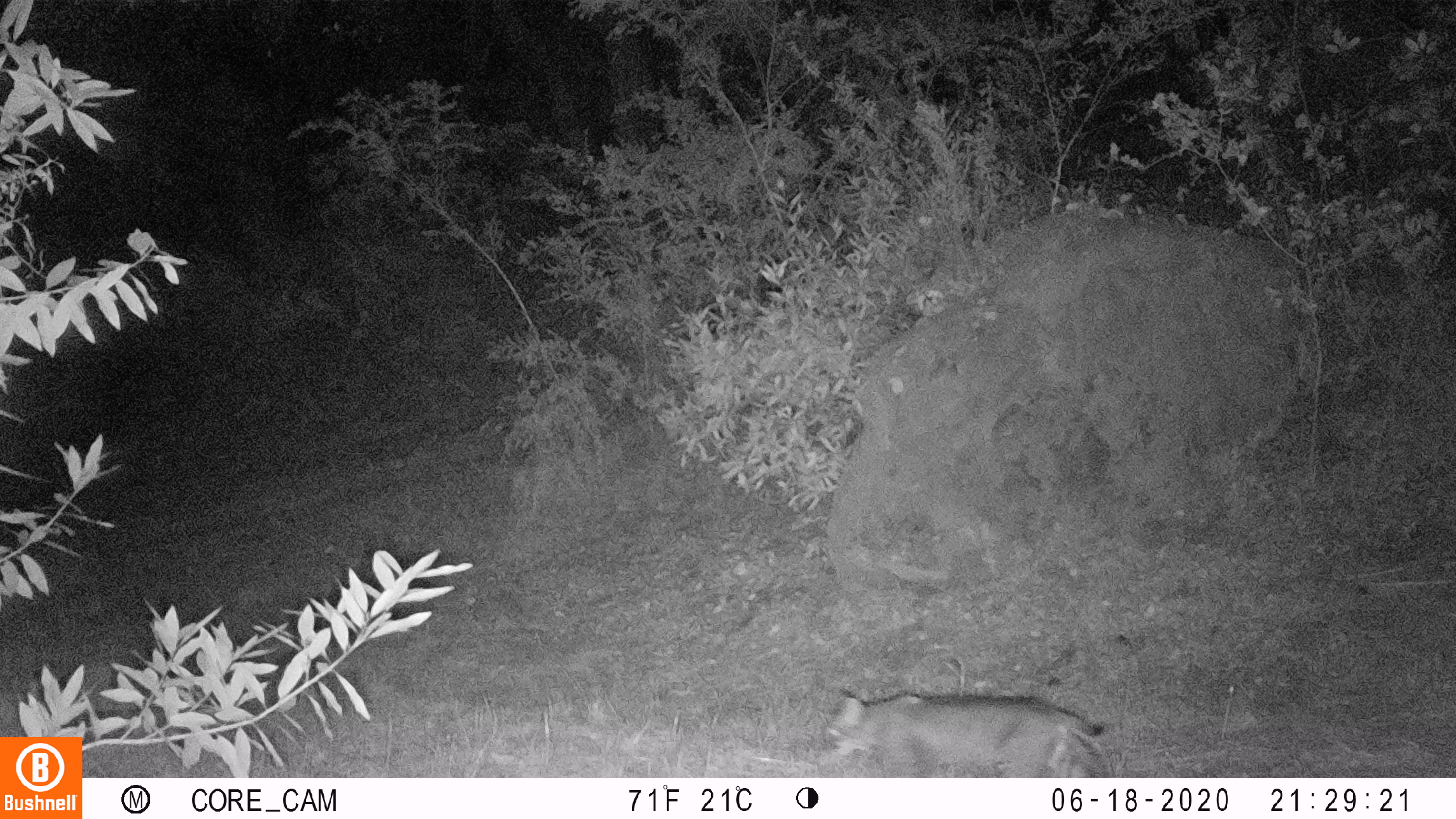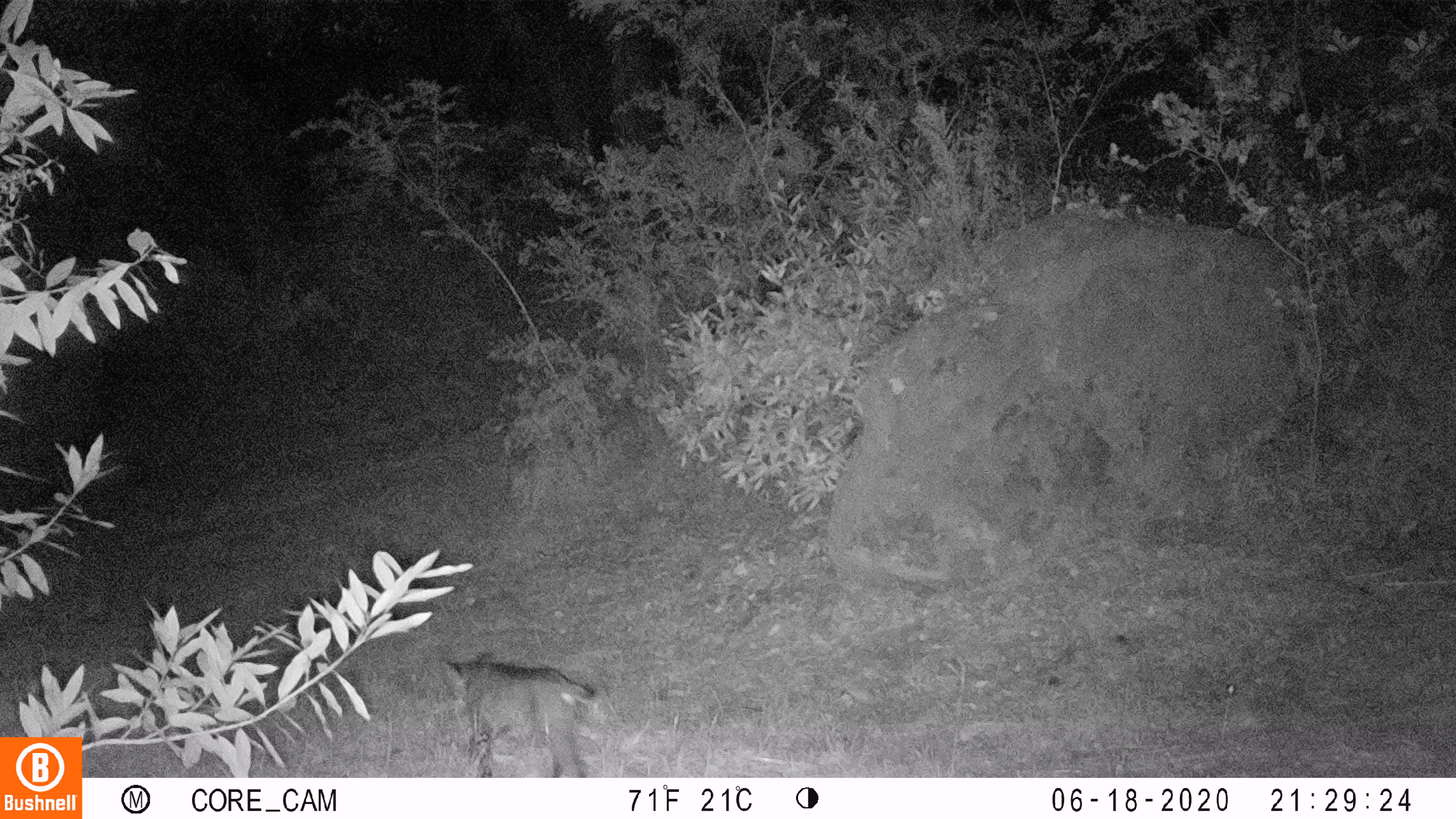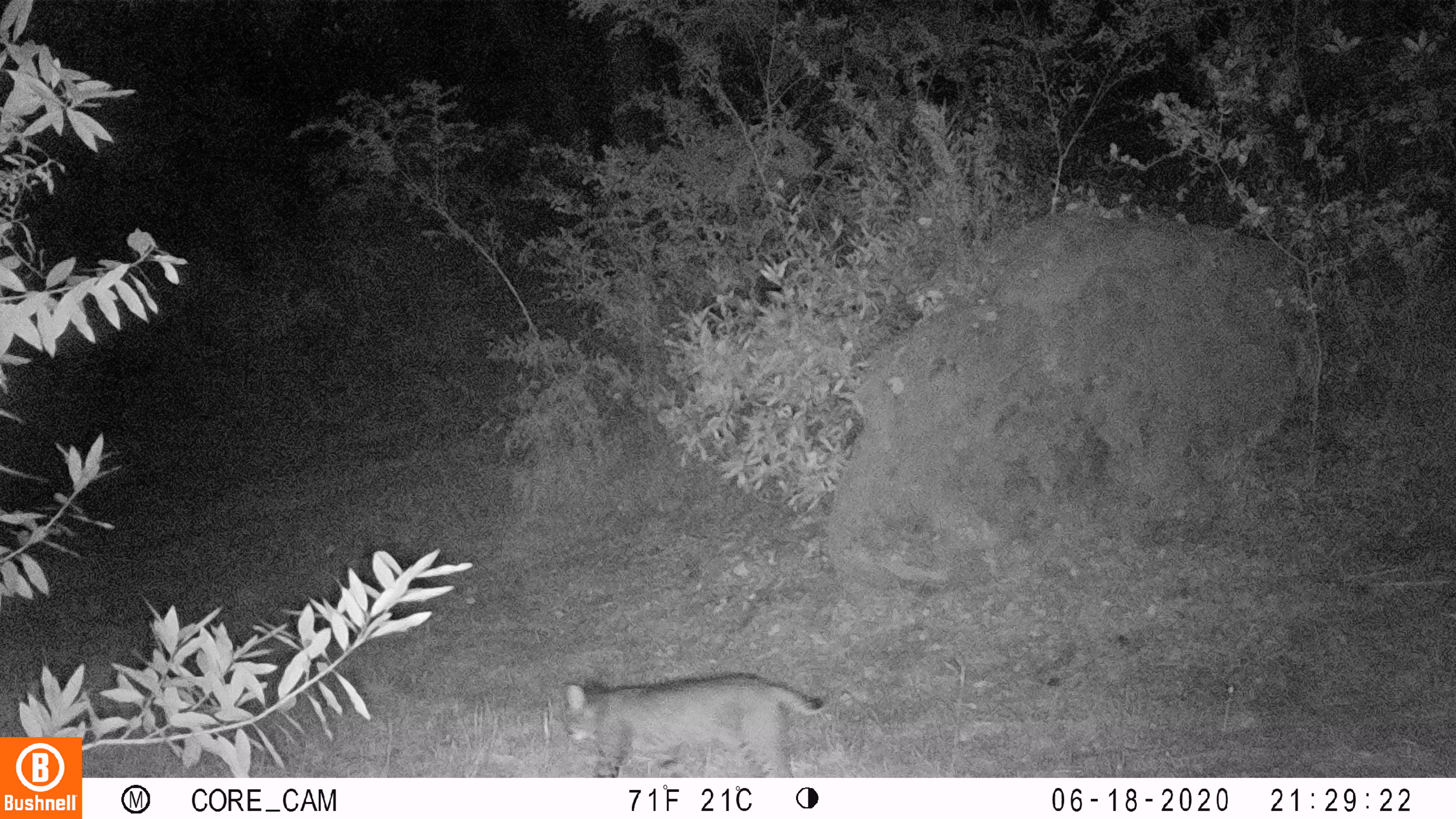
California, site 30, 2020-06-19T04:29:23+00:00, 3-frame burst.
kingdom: Animalia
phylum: Chordata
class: Mammalia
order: Carnivora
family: Felidae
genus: Lynx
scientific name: Lynx rufus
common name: bobcat